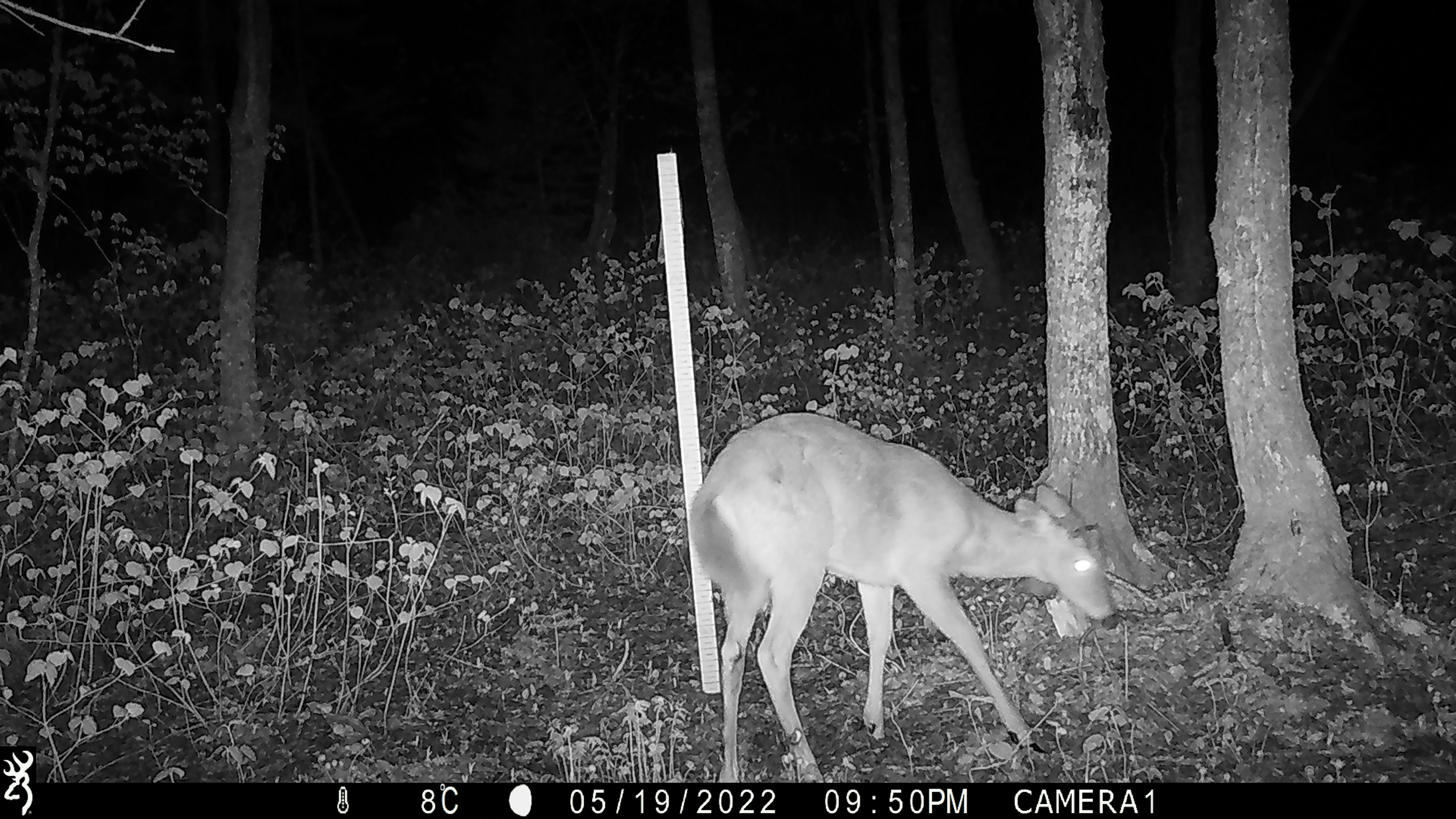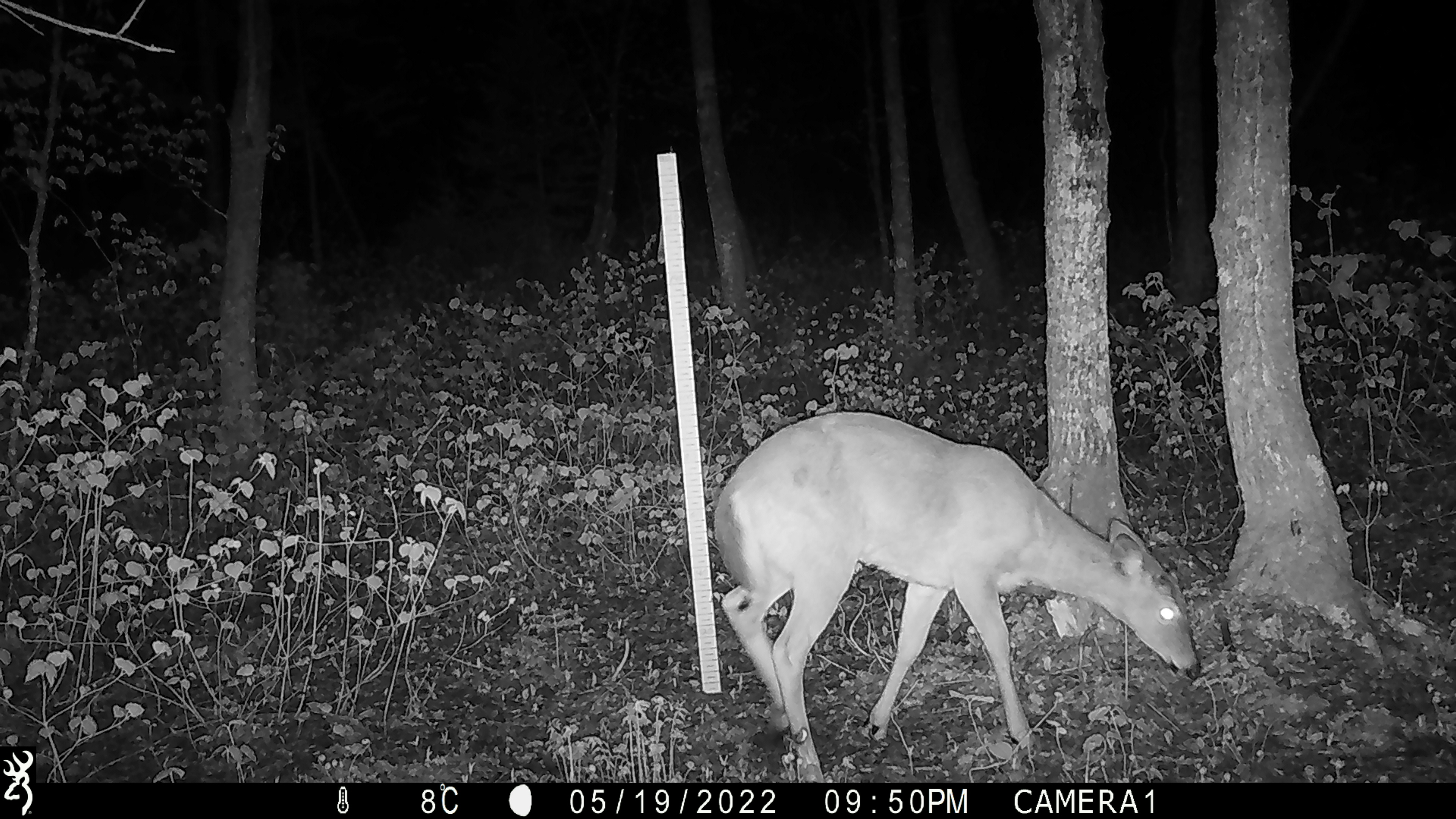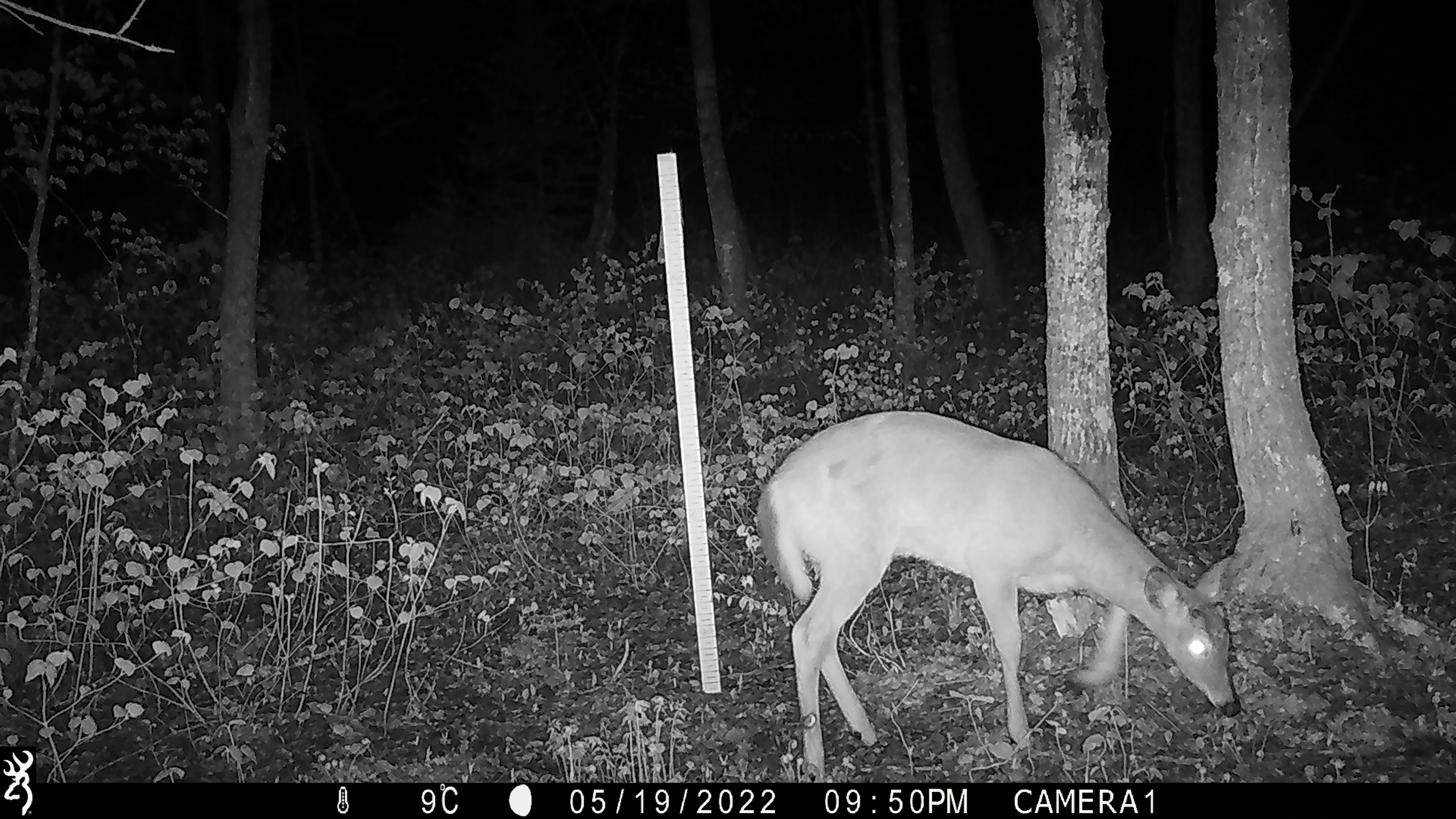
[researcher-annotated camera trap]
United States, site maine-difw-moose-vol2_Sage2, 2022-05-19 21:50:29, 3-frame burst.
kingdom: Animalia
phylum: Chordata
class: Mammalia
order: Artiodactyla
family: Cervidae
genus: Odocoileus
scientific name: Odocoileus virginianus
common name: white-tailed deer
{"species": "white-tailed deer (Odocoileus virginianus)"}